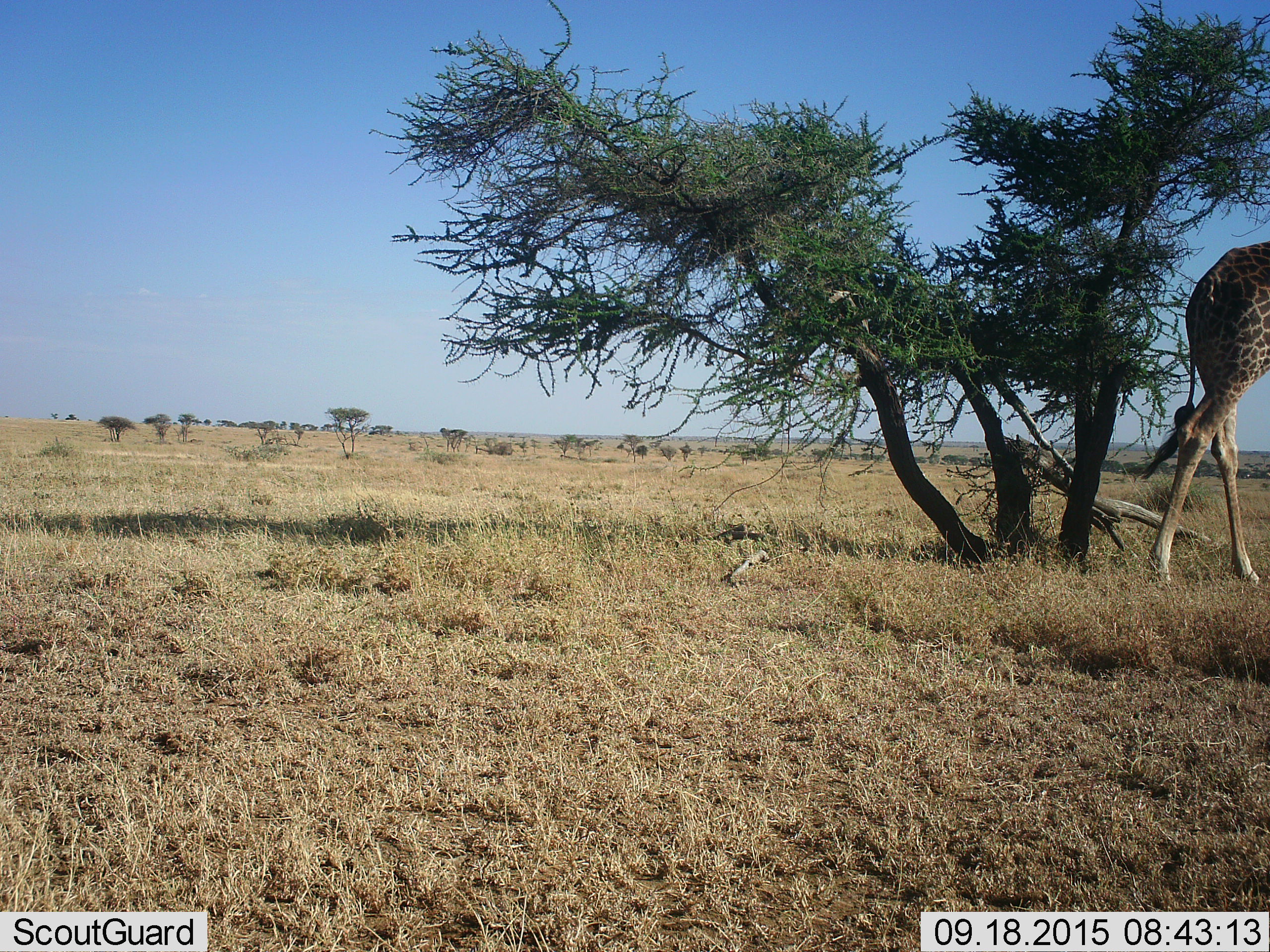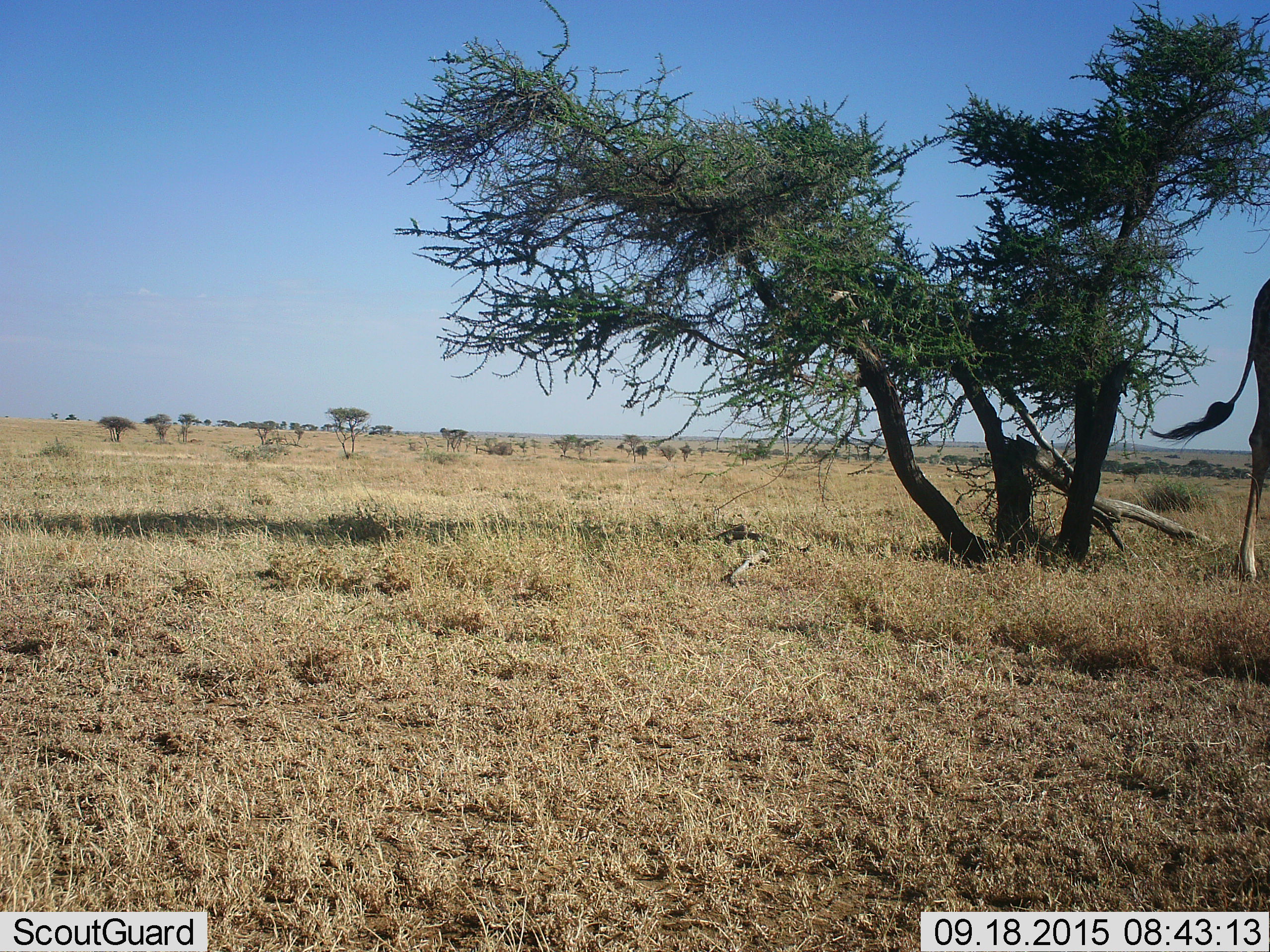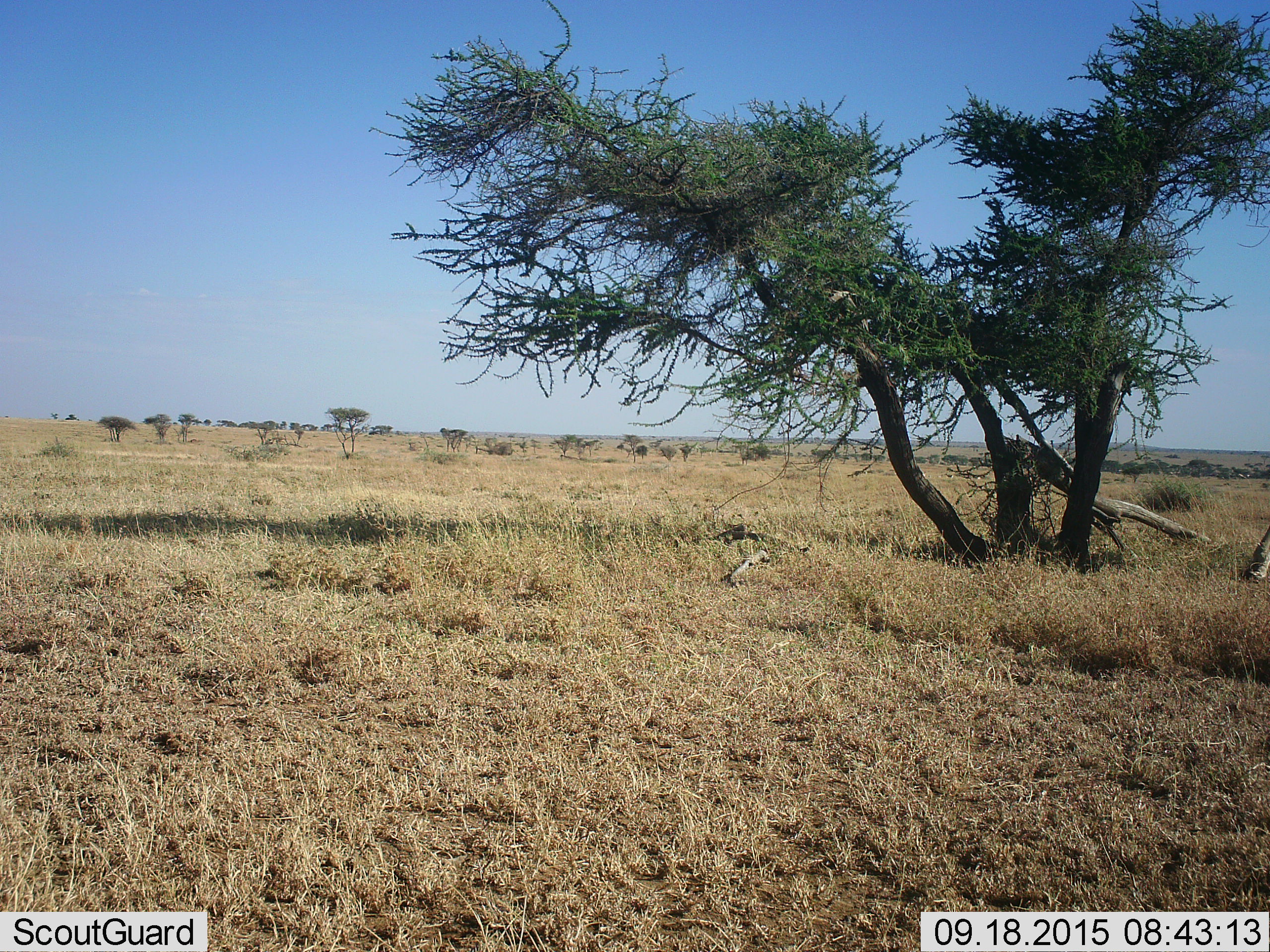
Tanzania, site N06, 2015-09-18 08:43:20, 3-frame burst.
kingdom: Animalia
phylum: Chordata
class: Mammalia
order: Artiodactyla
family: Giraffidae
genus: Giraffa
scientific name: Giraffa camelopardalis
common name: giraffe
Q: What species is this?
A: Giraffe (Giraffa camelopardalis).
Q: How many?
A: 1.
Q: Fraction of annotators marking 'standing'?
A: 0%.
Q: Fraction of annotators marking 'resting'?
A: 0%.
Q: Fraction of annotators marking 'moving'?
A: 100%.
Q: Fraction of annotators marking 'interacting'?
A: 0%.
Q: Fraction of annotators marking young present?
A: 0%.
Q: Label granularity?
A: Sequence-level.